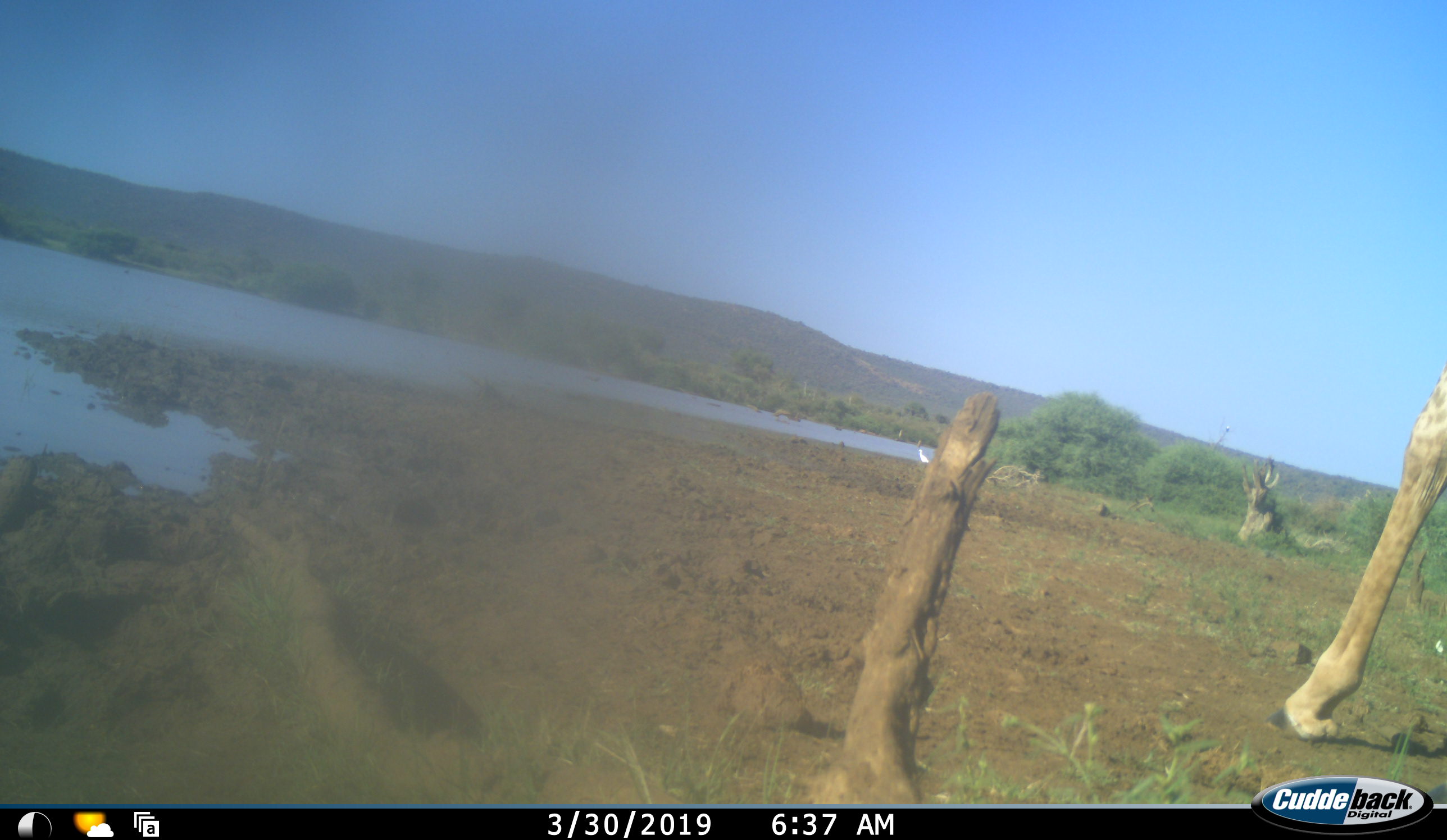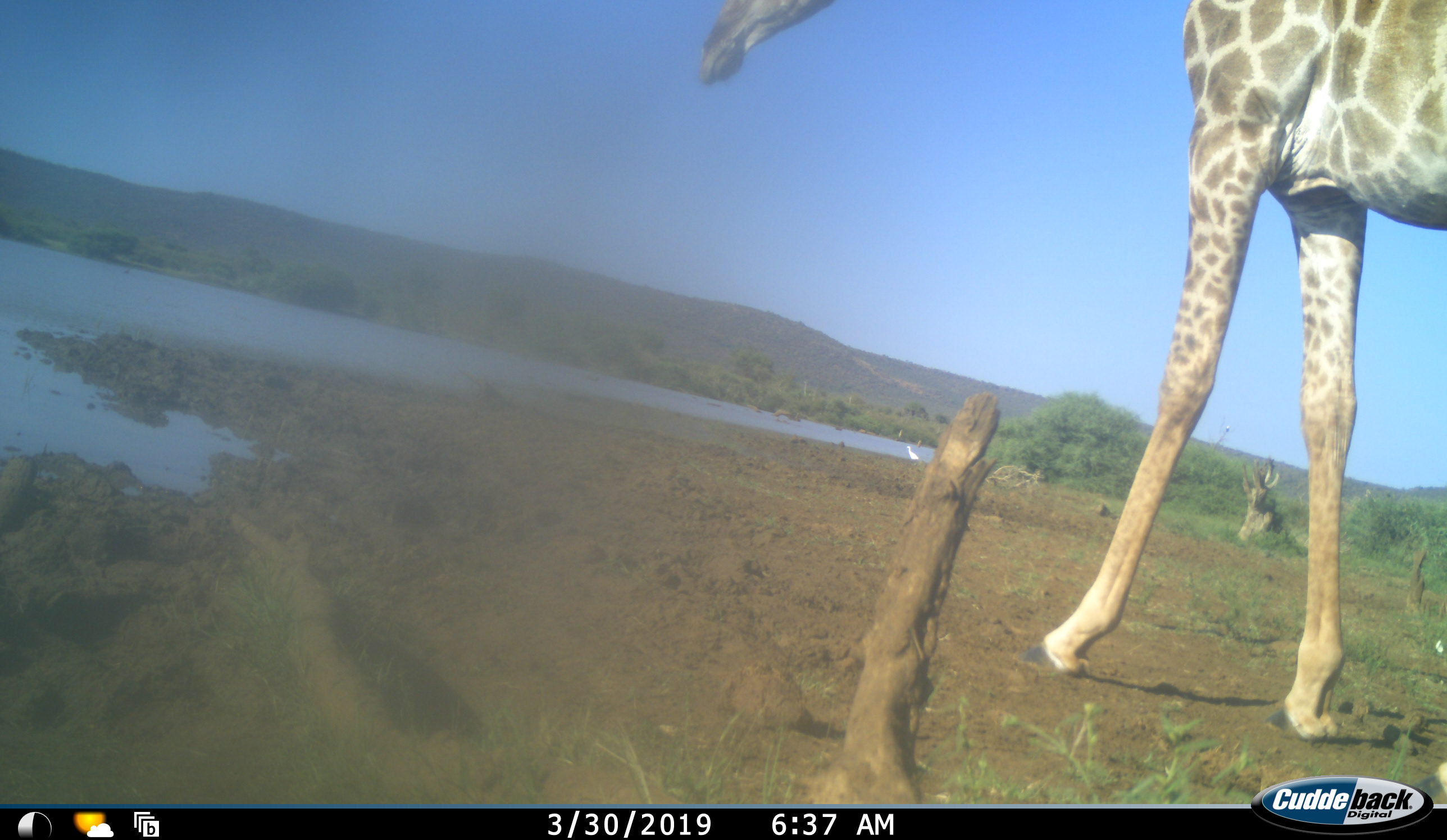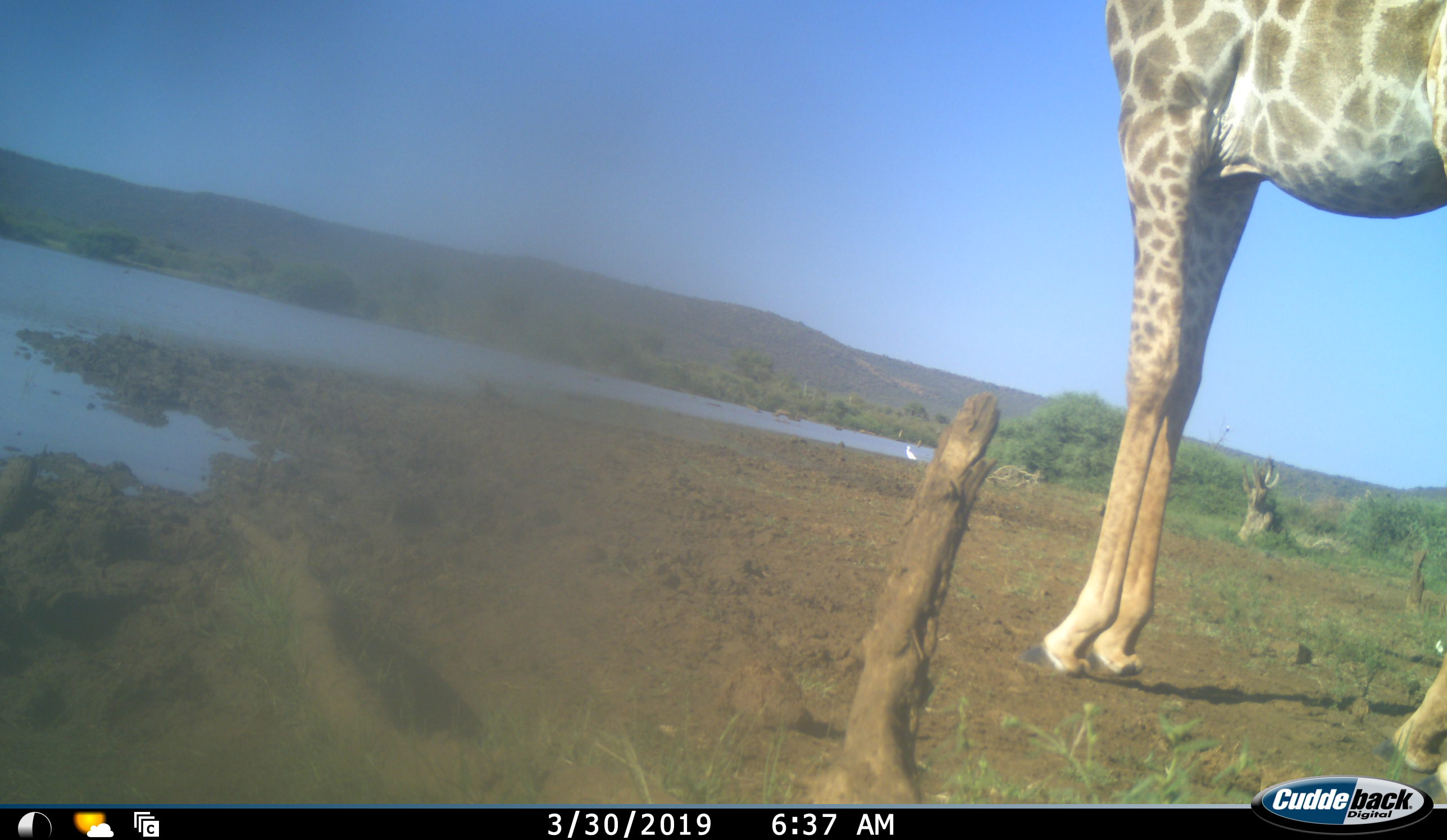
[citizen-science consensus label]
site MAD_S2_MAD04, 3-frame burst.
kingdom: Animalia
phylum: Chordata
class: Mammalia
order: Artiodactyla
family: Giraffidae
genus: Giraffa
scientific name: Giraffa camelopardalis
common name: giraffe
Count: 1.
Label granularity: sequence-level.